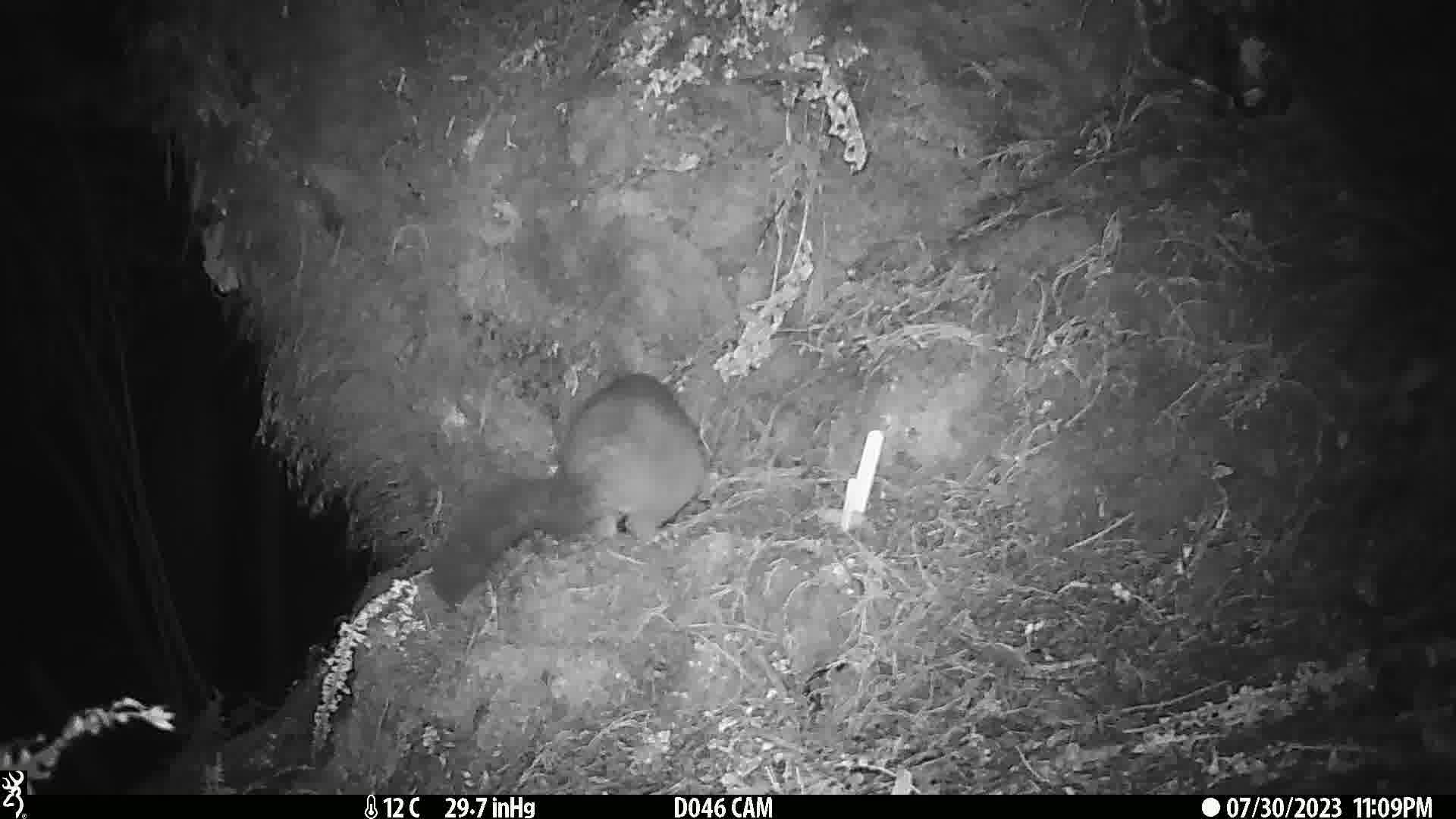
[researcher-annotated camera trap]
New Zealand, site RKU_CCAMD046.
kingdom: Animalia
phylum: Chordata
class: Mammalia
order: Diprotodontia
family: Phalangeridae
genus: Trichosurus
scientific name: Trichosurus vulpecula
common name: common brushtail possum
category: possum